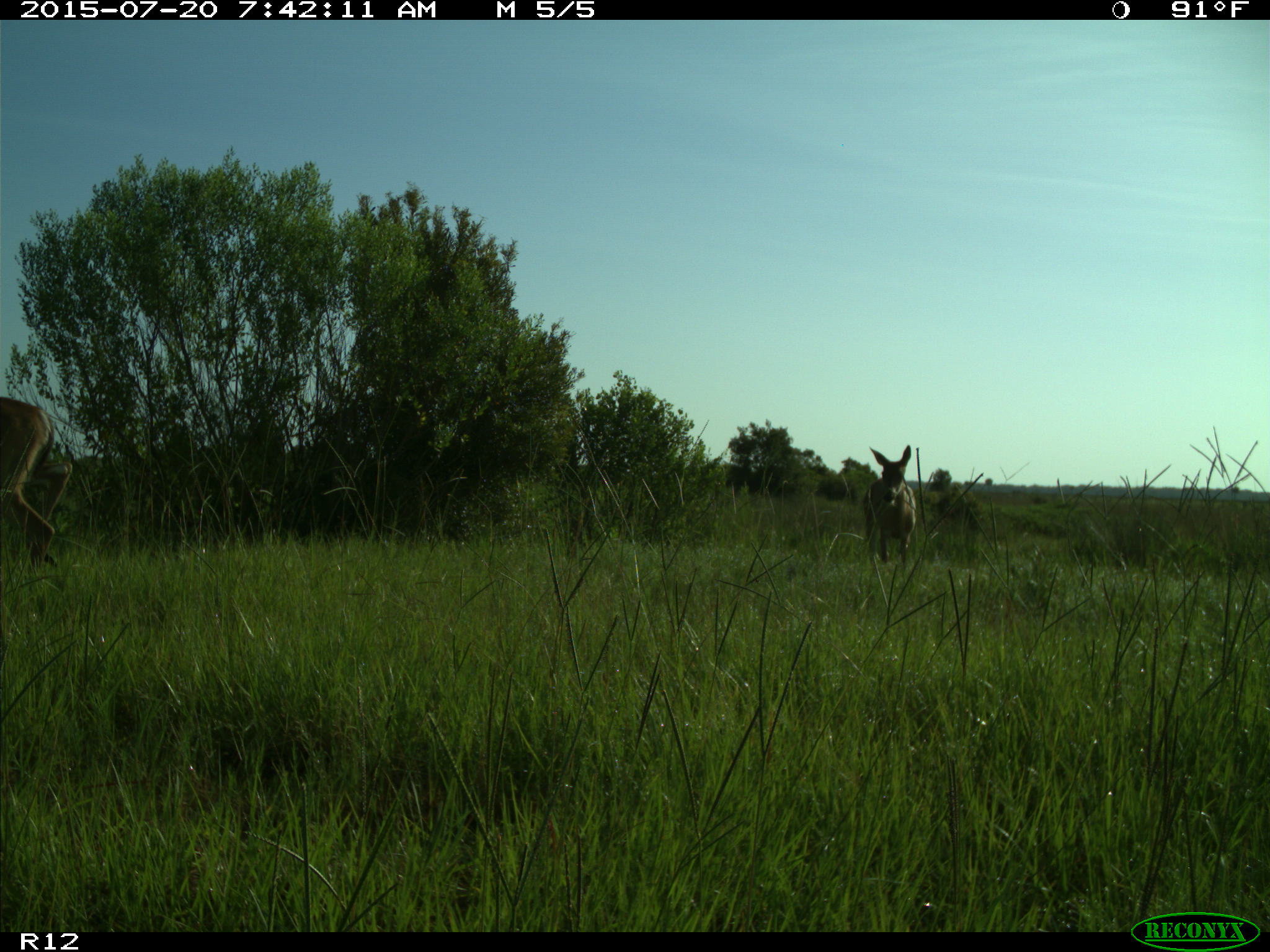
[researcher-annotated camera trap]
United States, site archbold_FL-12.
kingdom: Animalia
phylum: Chordata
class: Mammalia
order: Artiodactyla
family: Cervidae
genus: Odocoileus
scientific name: Odocoileus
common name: deer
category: unidentified deer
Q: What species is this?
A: Unidentified deer (deer) (Odocoileus).